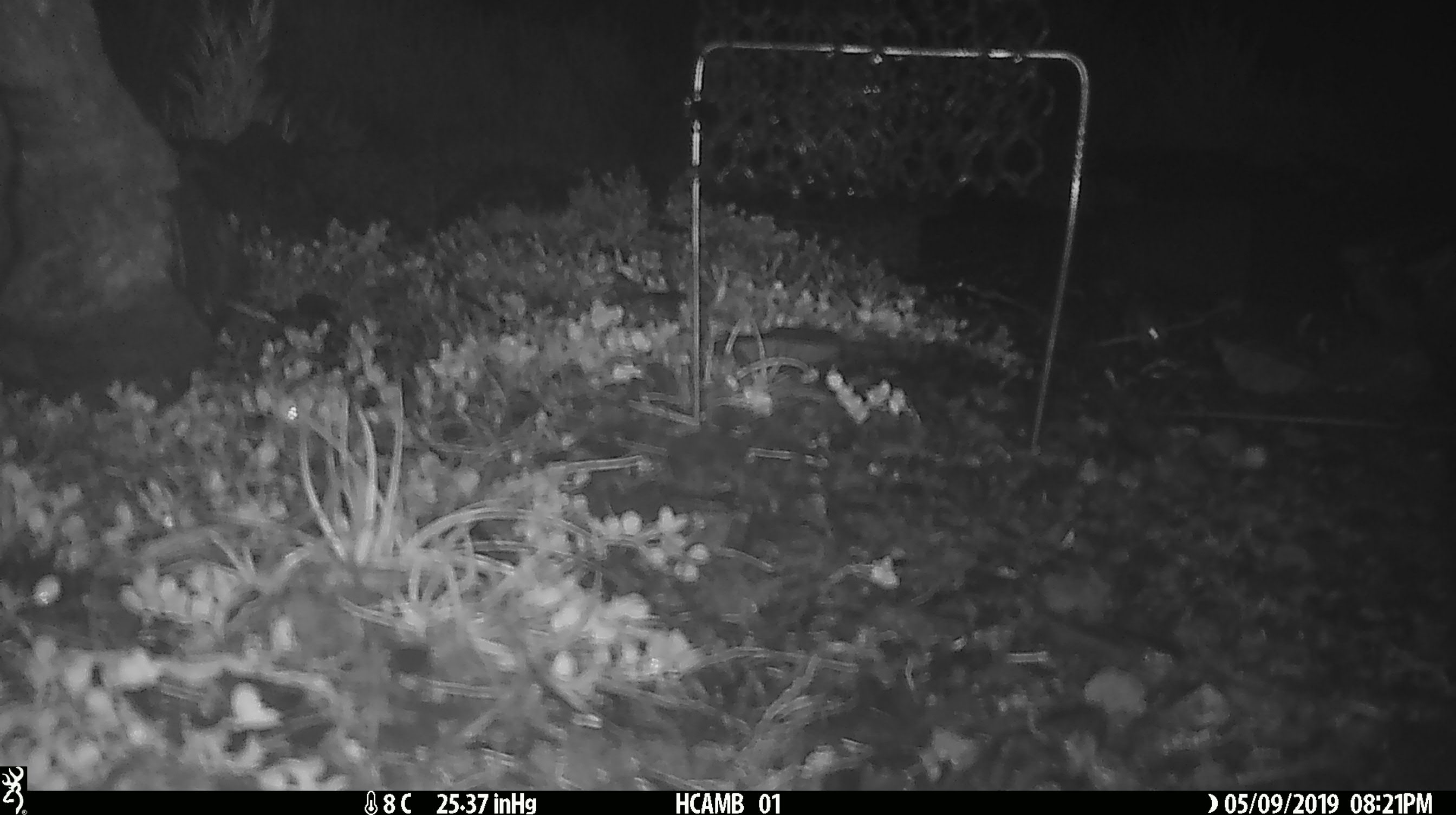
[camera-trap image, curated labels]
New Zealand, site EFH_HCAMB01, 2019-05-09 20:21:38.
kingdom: Animalia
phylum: Chordata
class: Mammalia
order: Rodentia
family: Muridae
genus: Mus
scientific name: Mus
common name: mouse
Mouse (Mus).